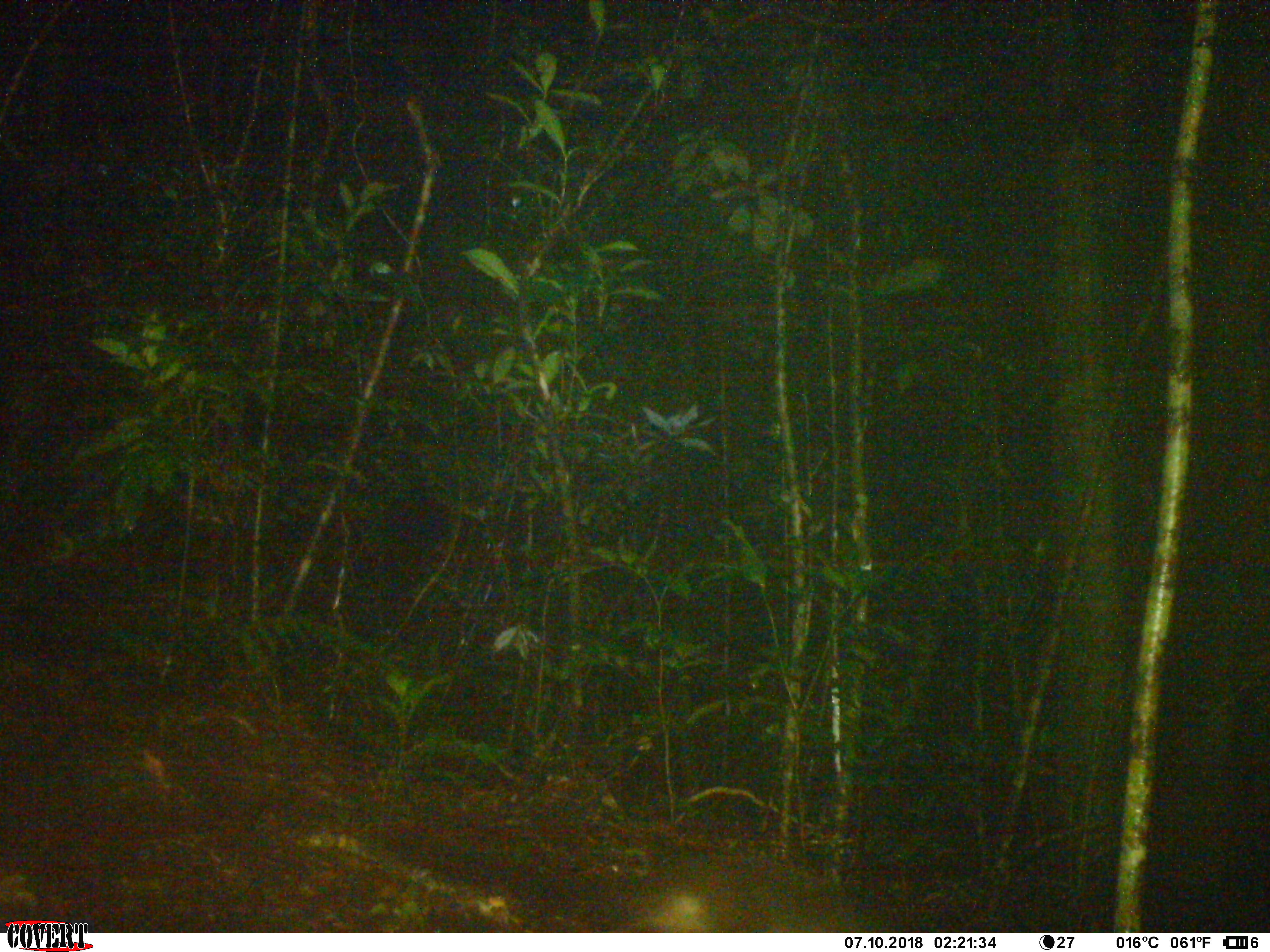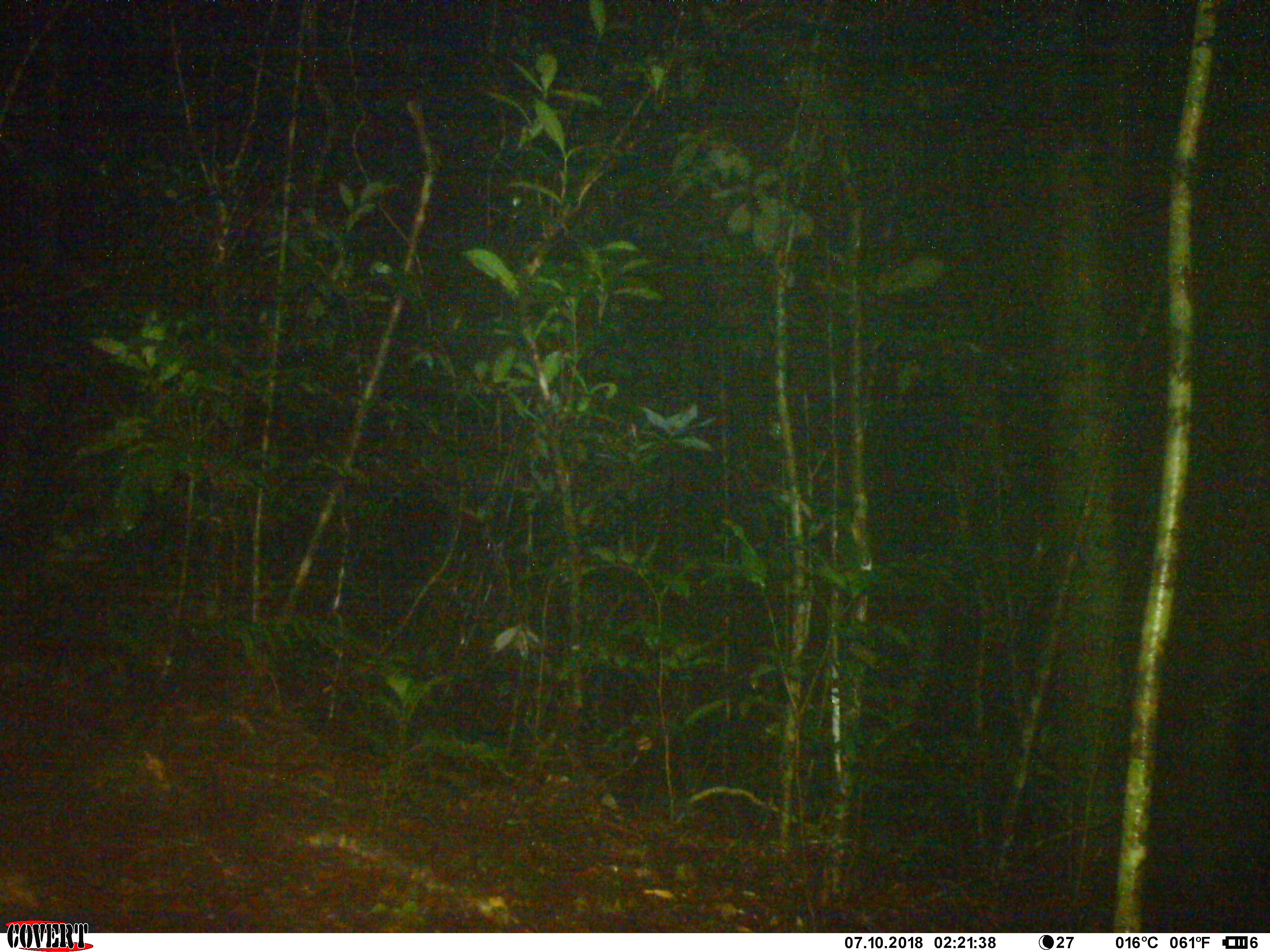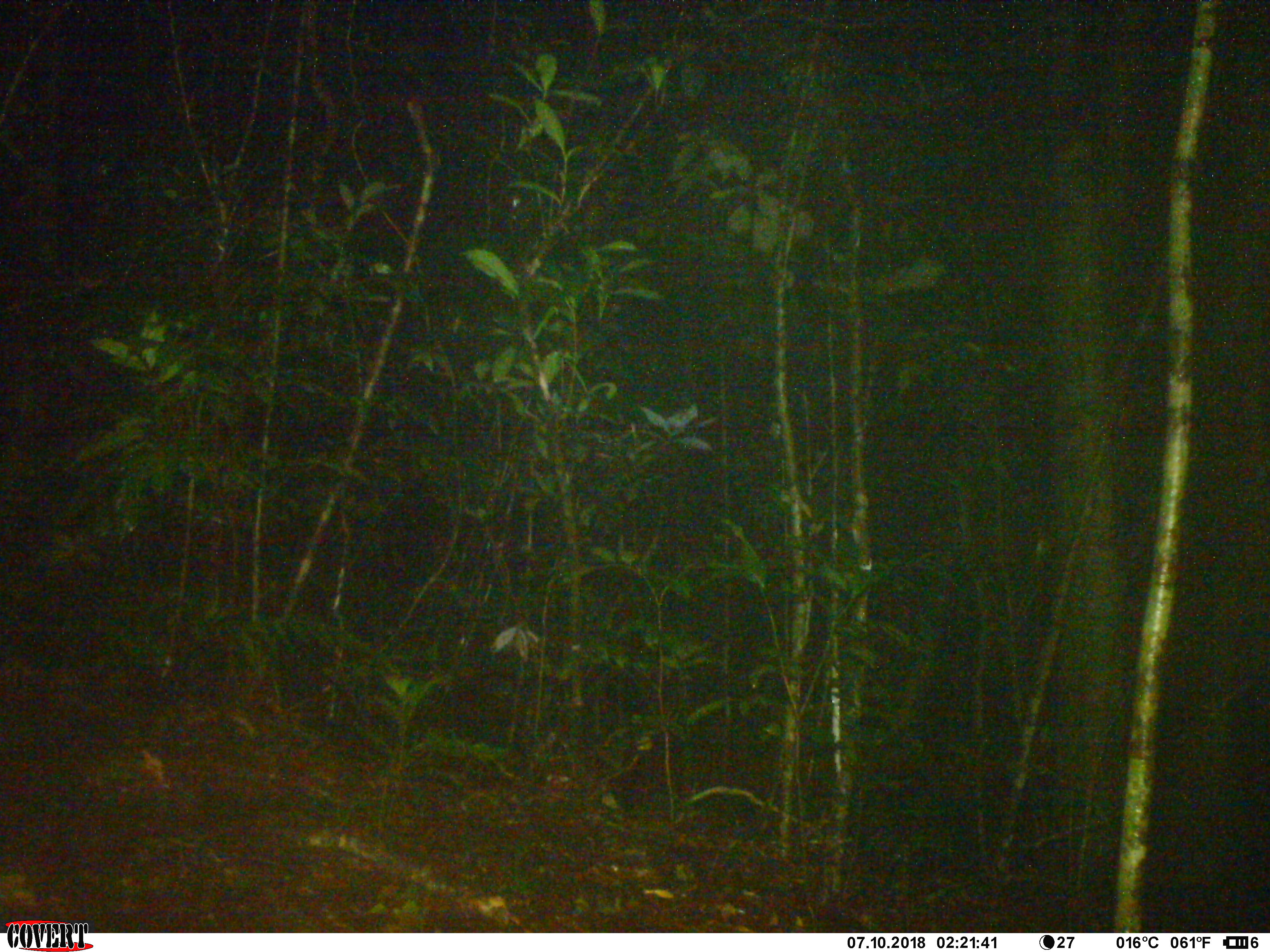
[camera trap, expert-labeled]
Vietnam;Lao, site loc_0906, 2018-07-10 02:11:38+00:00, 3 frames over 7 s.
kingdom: Animalia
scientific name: Animalia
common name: animal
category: unidentified animal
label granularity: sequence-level